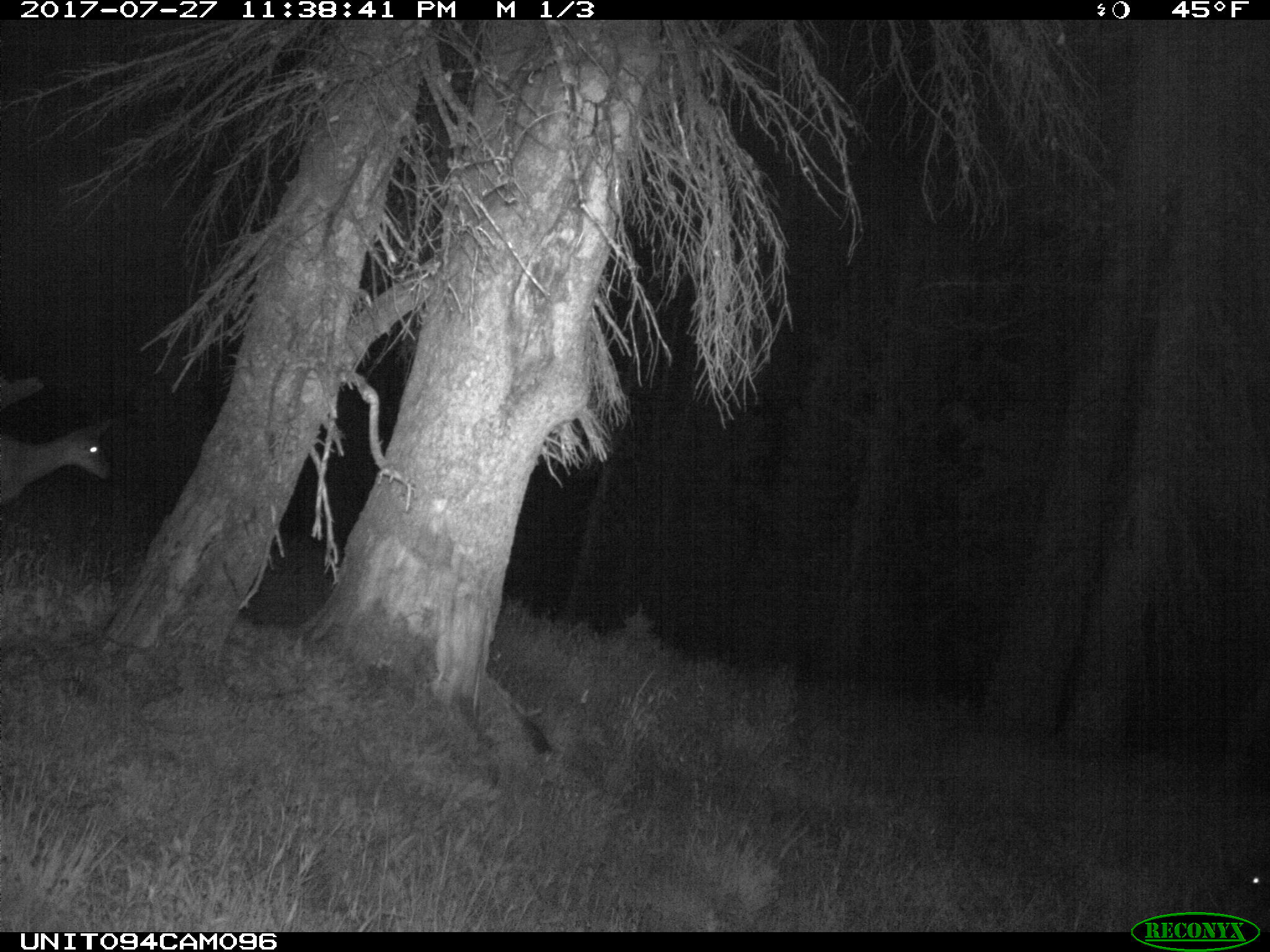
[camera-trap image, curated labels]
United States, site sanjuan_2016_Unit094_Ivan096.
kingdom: Animalia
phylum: Chordata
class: Mammalia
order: Artiodactyla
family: Cervidae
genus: Odocoileus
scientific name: Odocoileus hemionus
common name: mule deer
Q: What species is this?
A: Odocoileus hemionus (mule deer).